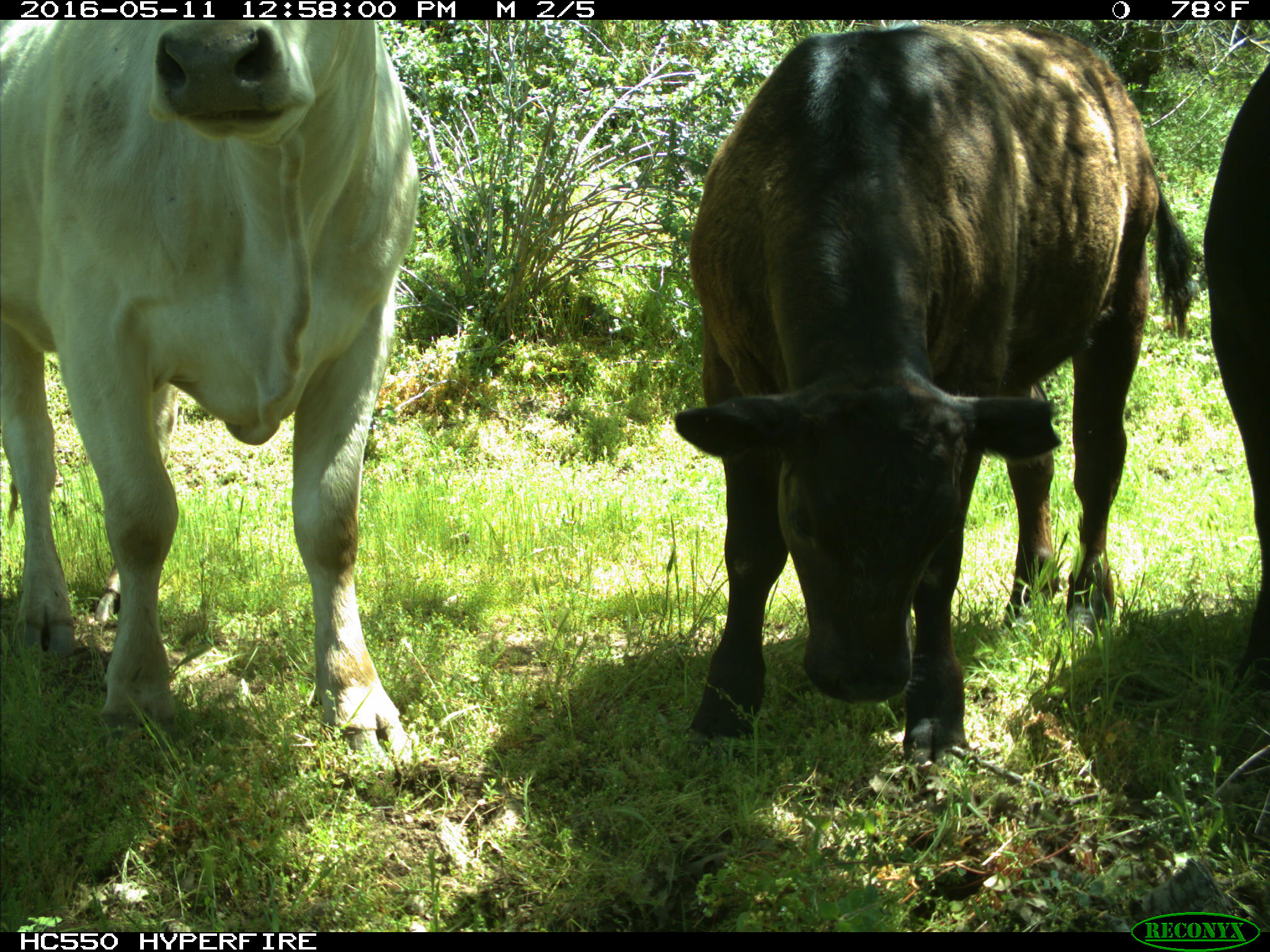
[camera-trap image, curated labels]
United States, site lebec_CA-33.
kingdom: Animalia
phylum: Chordata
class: Mammalia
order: Artiodactyla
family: Bovidae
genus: Bos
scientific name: Bos taurus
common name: domestic cow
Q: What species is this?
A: Bos taurus (domestic cow).